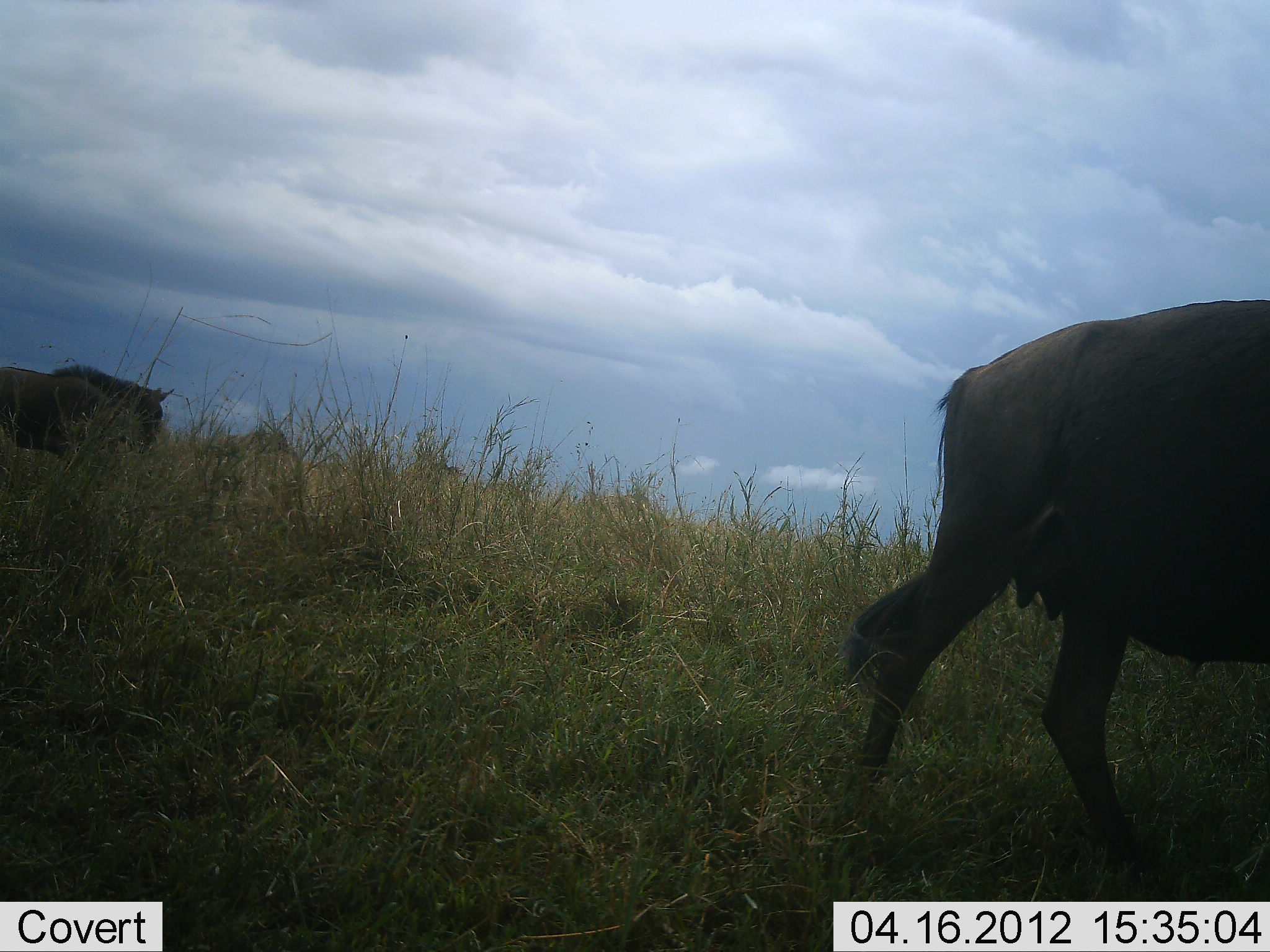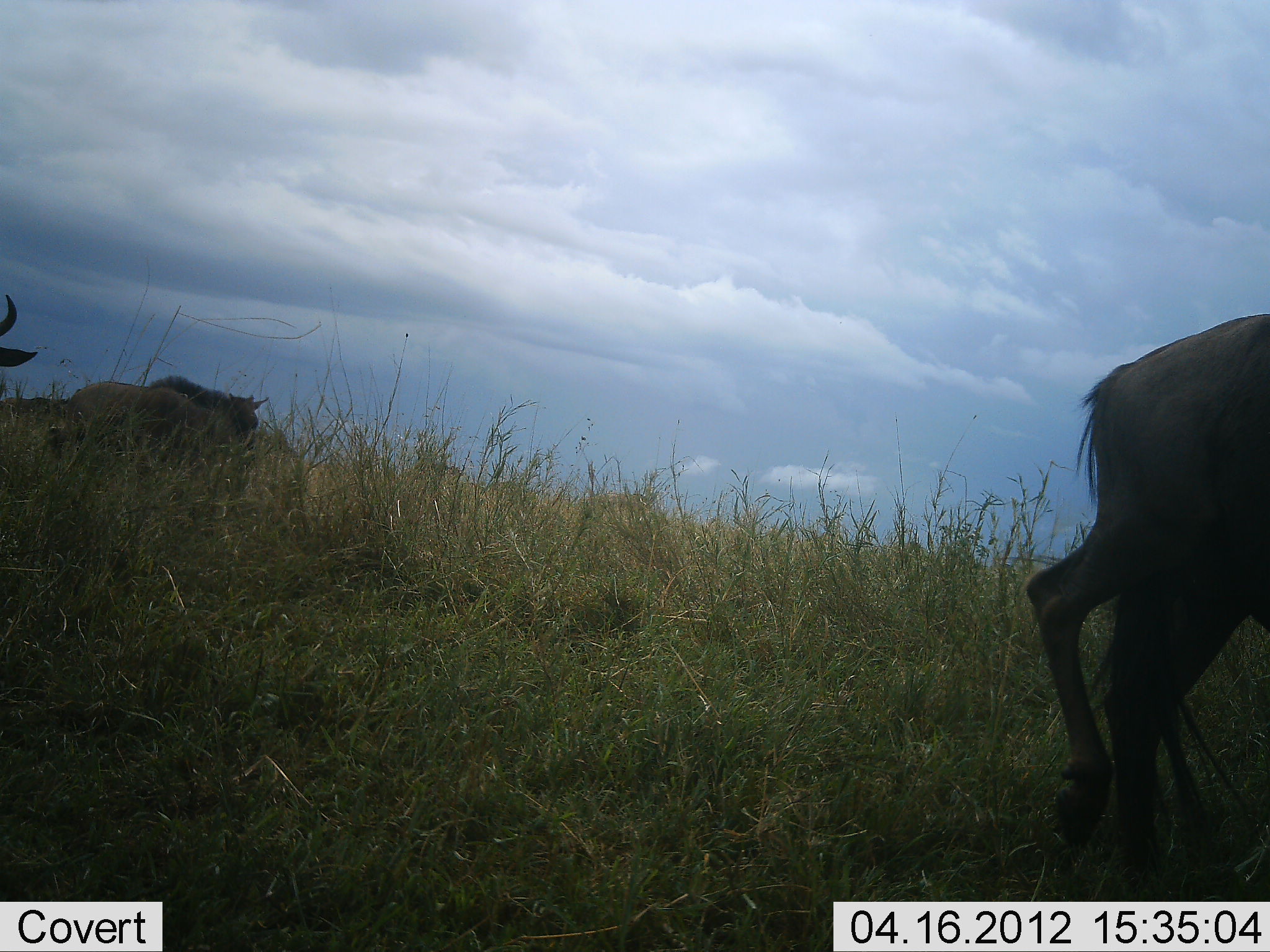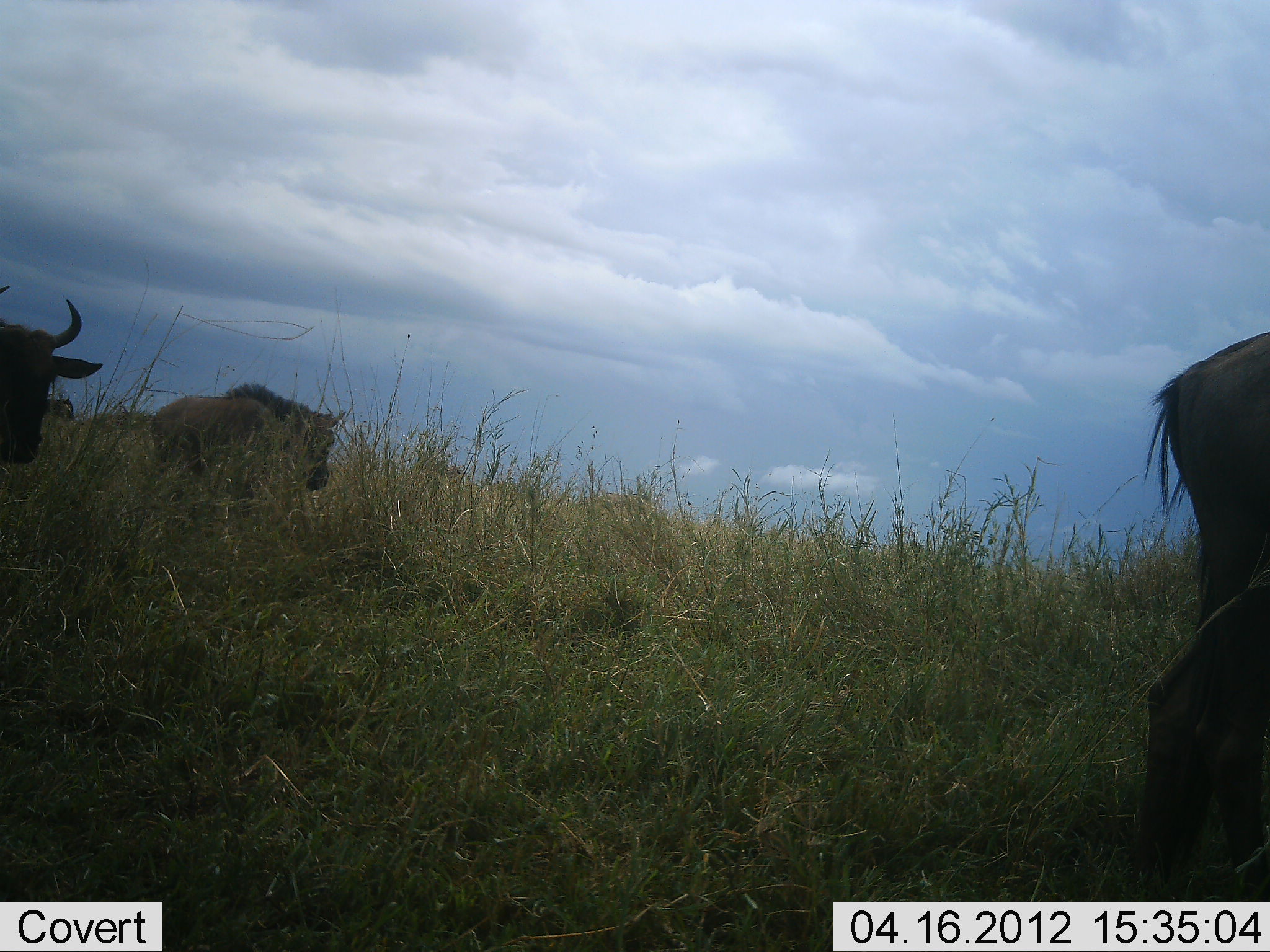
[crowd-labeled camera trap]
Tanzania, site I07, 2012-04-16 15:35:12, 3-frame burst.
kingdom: Animalia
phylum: Chordata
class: Mammalia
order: Artiodactyla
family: Bovidae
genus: Connochaetes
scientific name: Connochaetes taurinus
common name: blue wildebeest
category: wildebeest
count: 3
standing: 13%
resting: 0%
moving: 100%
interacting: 0%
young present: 7%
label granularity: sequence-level